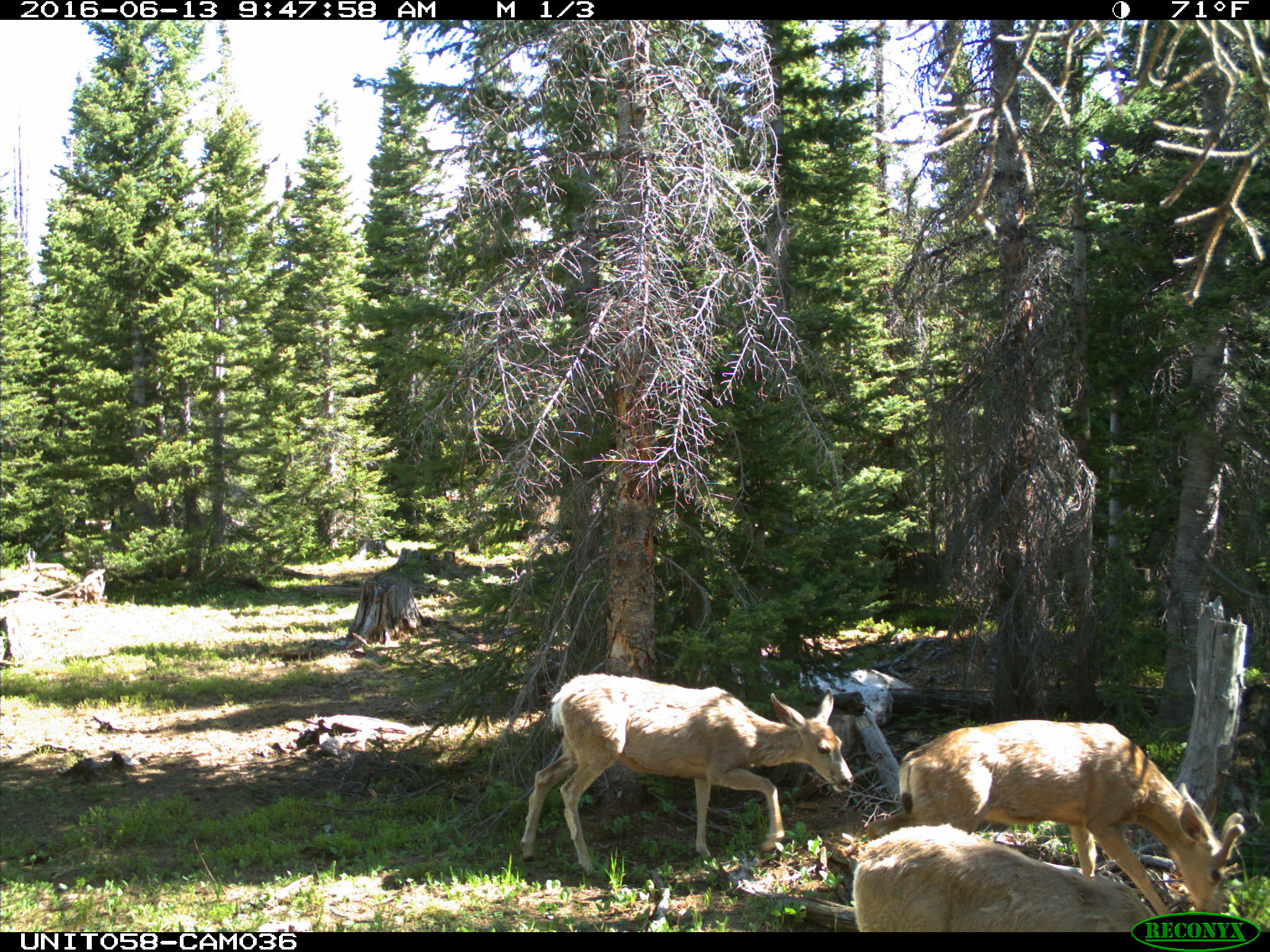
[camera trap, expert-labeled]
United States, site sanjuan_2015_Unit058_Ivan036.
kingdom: Animalia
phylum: Chordata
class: Mammalia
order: Artiodactyla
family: Cervidae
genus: Odocoileus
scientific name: Odocoileus hemionus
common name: mule deer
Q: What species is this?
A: Odocoileus hemionus (mule deer).